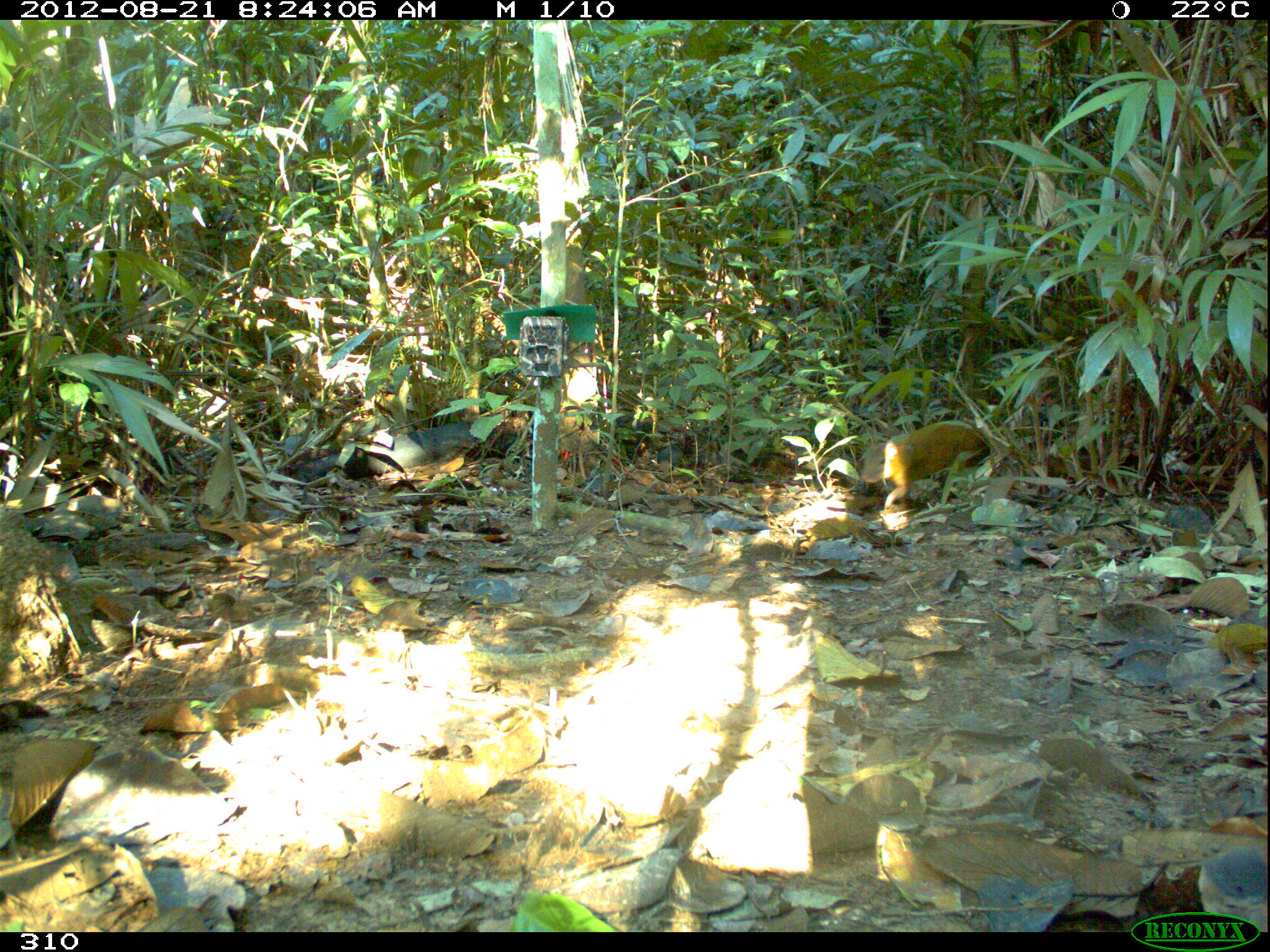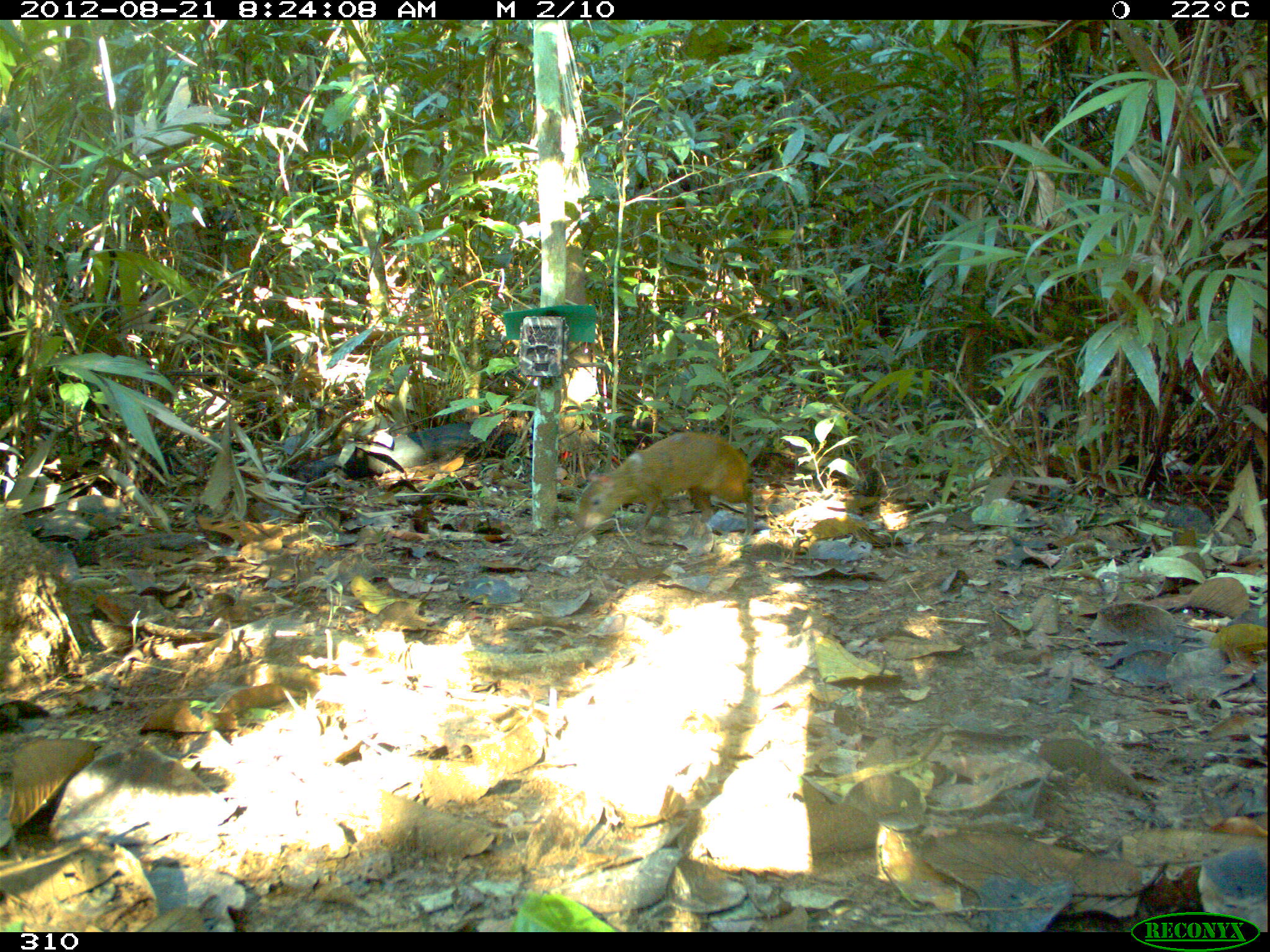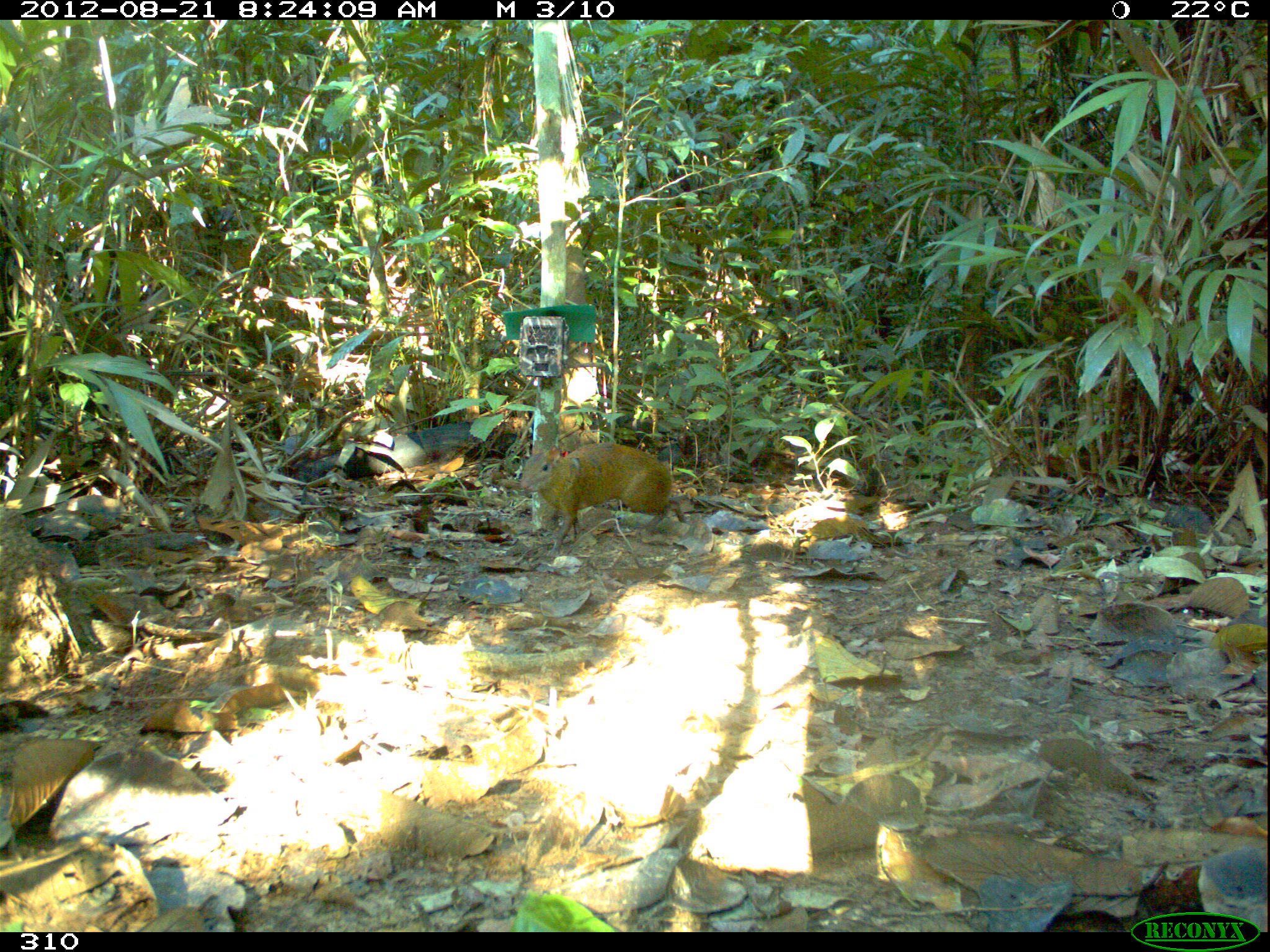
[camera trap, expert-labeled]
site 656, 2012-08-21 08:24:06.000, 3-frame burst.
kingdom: Animalia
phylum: Chordata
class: Mammalia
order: Rodentia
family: Dasyproctidae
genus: Dasyprocta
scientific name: Dasyprocta punctata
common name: central american agouti